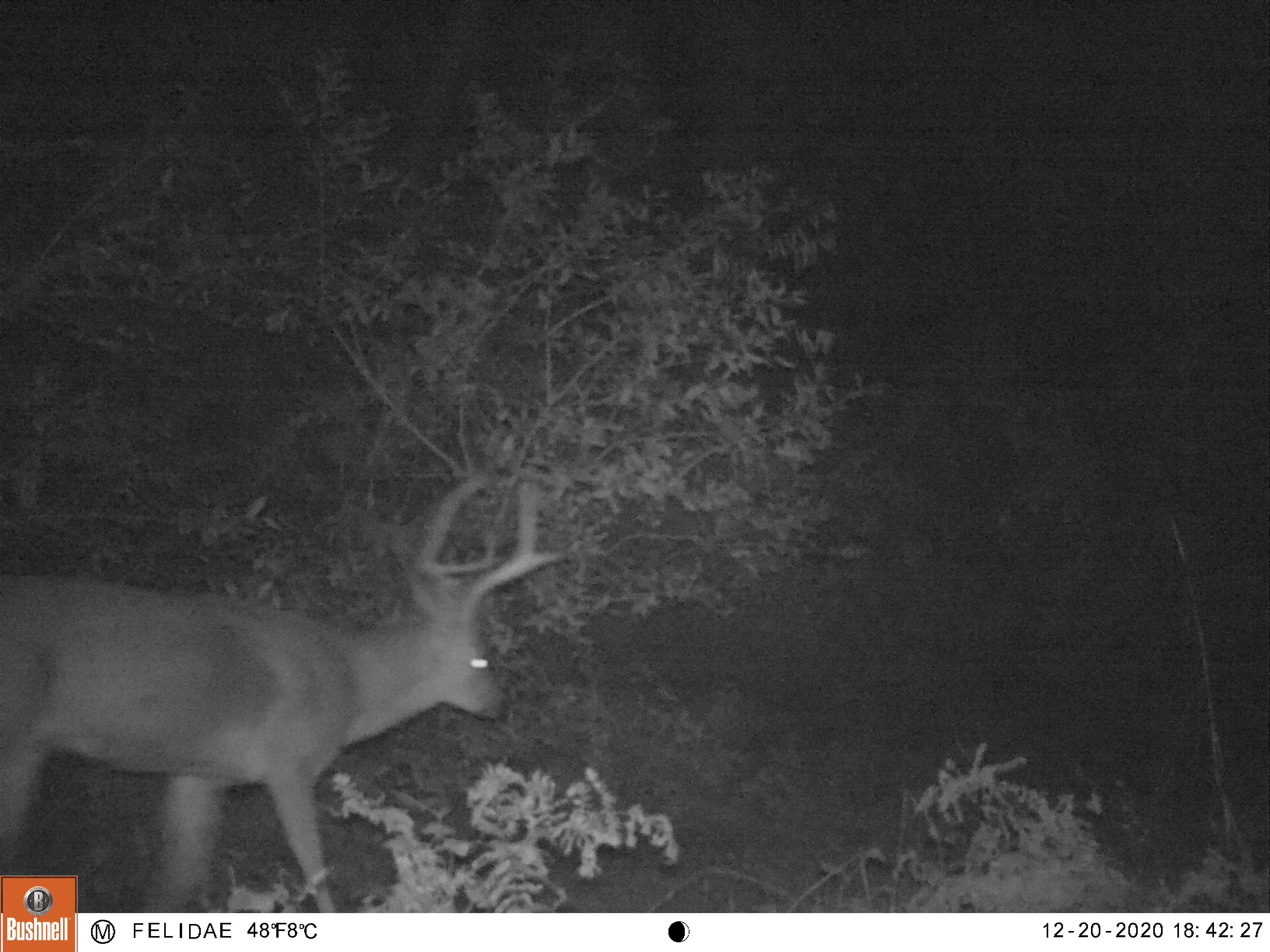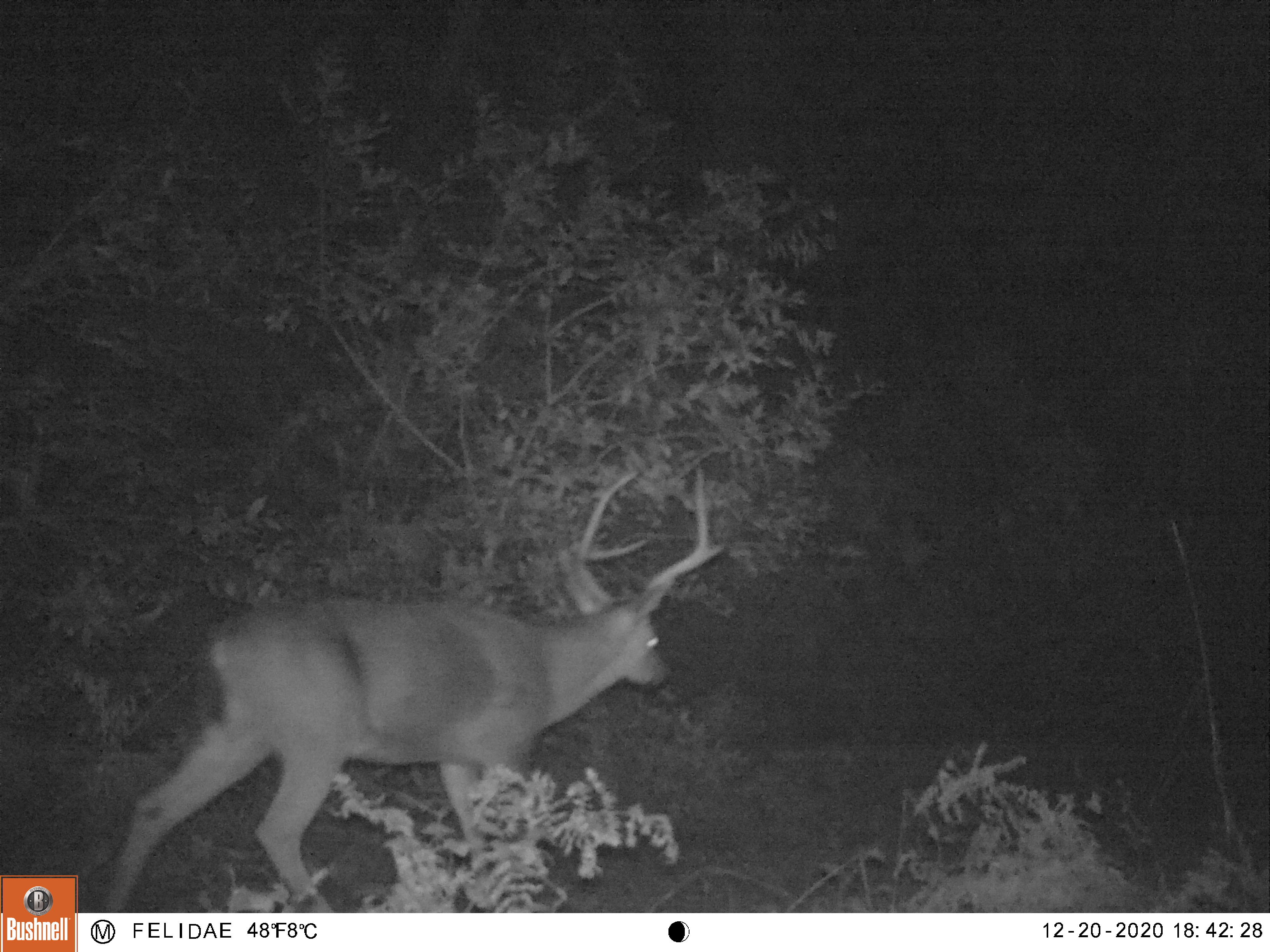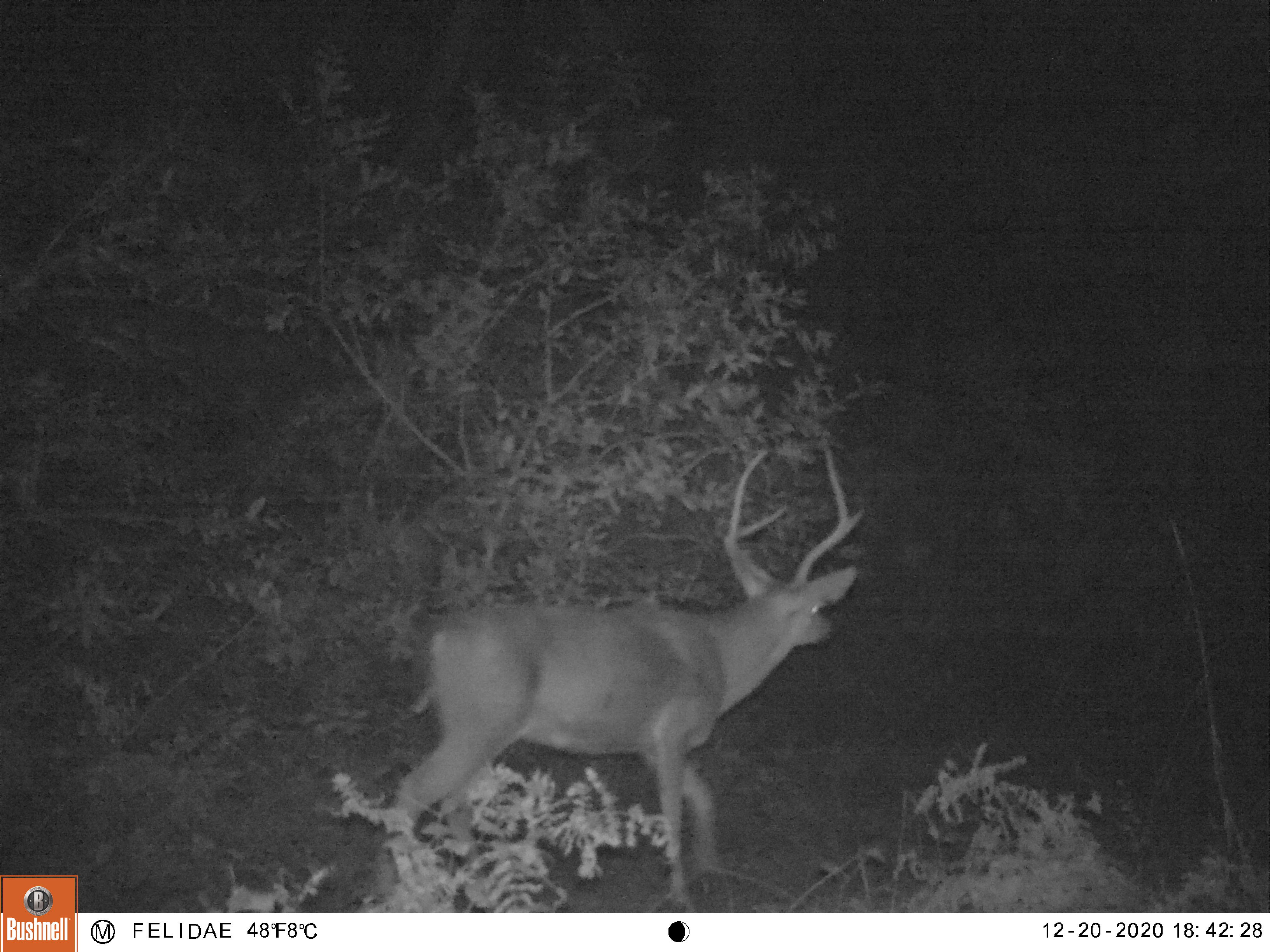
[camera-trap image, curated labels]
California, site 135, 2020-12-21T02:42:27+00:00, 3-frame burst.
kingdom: Animalia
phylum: Chordata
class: Mammalia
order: Artiodactyla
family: Cervidae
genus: Odocoileus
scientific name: Odocoileus hemionus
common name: mule deer